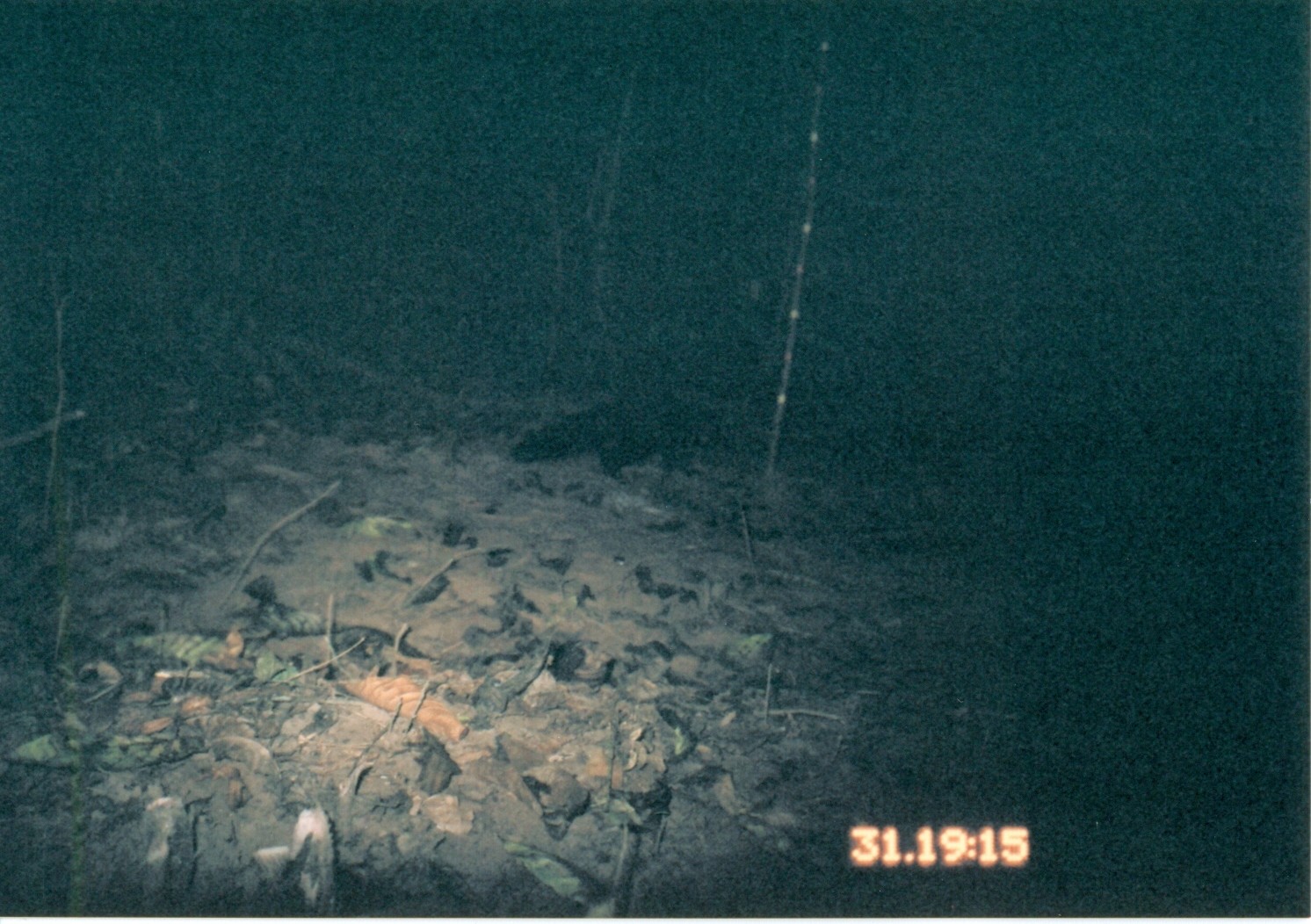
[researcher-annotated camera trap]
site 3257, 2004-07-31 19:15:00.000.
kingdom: Animalia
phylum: Chordata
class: Mammalia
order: Carnivora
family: Herpestidae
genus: Bdeogale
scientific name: Bdeogale crassicauda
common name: bushy-tailed mongoose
Bdeogale crassicauda (bushy-tailed mongoose), count 1.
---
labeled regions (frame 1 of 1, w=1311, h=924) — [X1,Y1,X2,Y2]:
bdeogale crassicauda: [503,392,774,485]